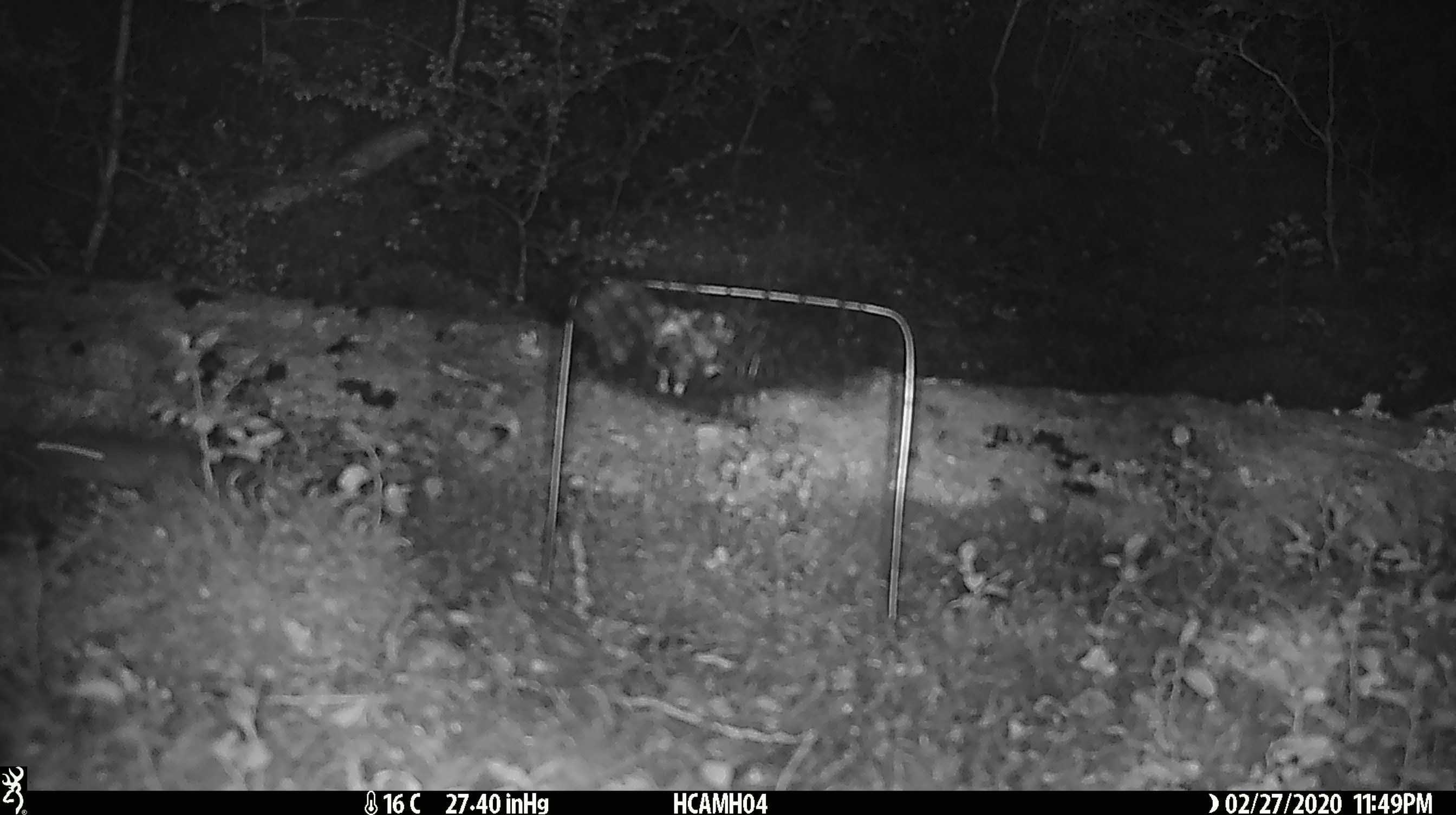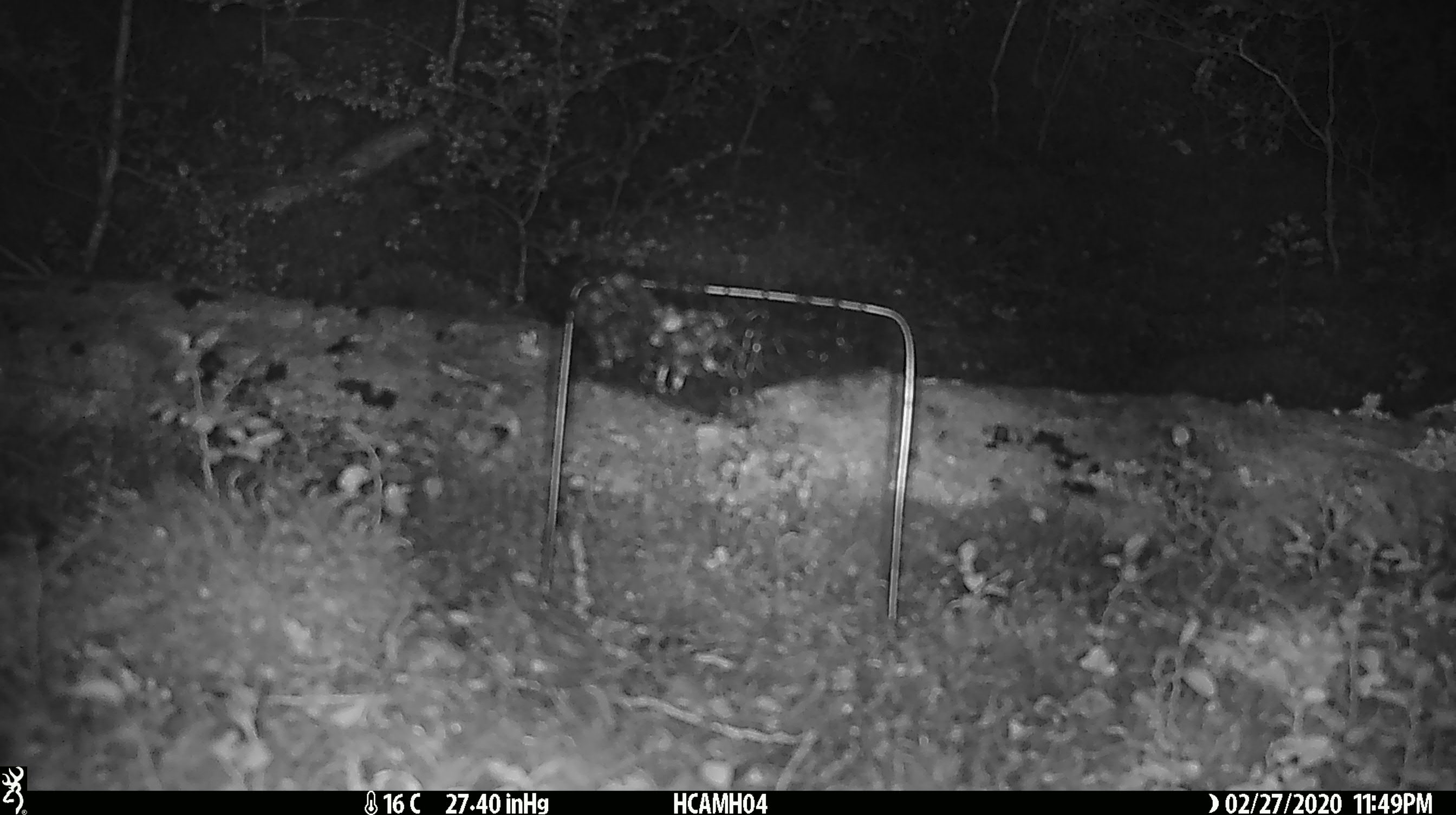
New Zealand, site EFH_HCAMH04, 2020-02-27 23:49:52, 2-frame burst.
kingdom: Animalia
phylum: Chordata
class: Mammalia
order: Rodentia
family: Muridae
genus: Mus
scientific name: Mus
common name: mouse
Mouse (Mus).